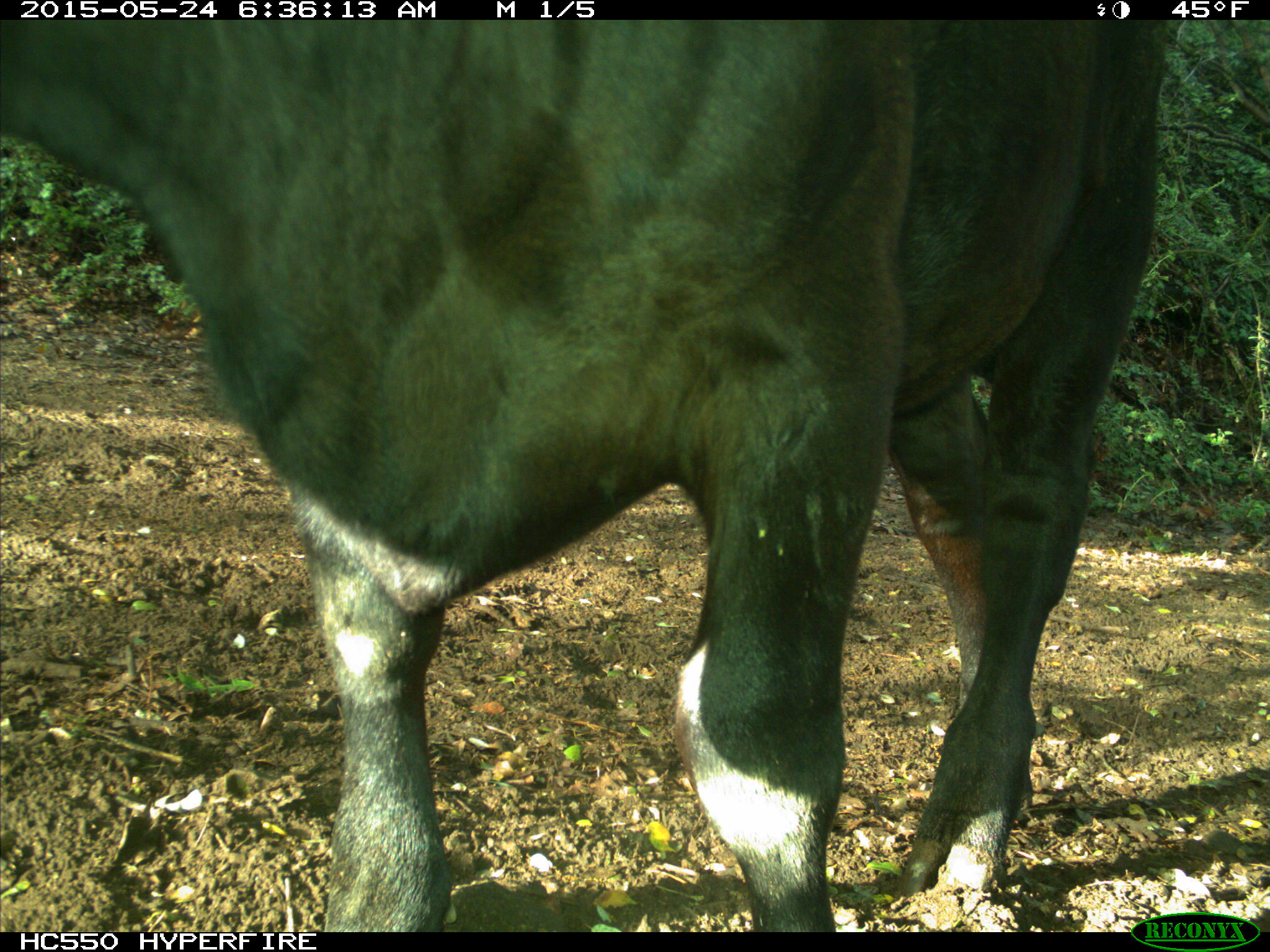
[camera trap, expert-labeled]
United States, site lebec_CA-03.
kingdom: Animalia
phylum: Chordata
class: Mammalia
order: Artiodactyla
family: Bovidae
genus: Bos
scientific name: Bos taurus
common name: domestic cow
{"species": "Bos taurus (domestic cow)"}